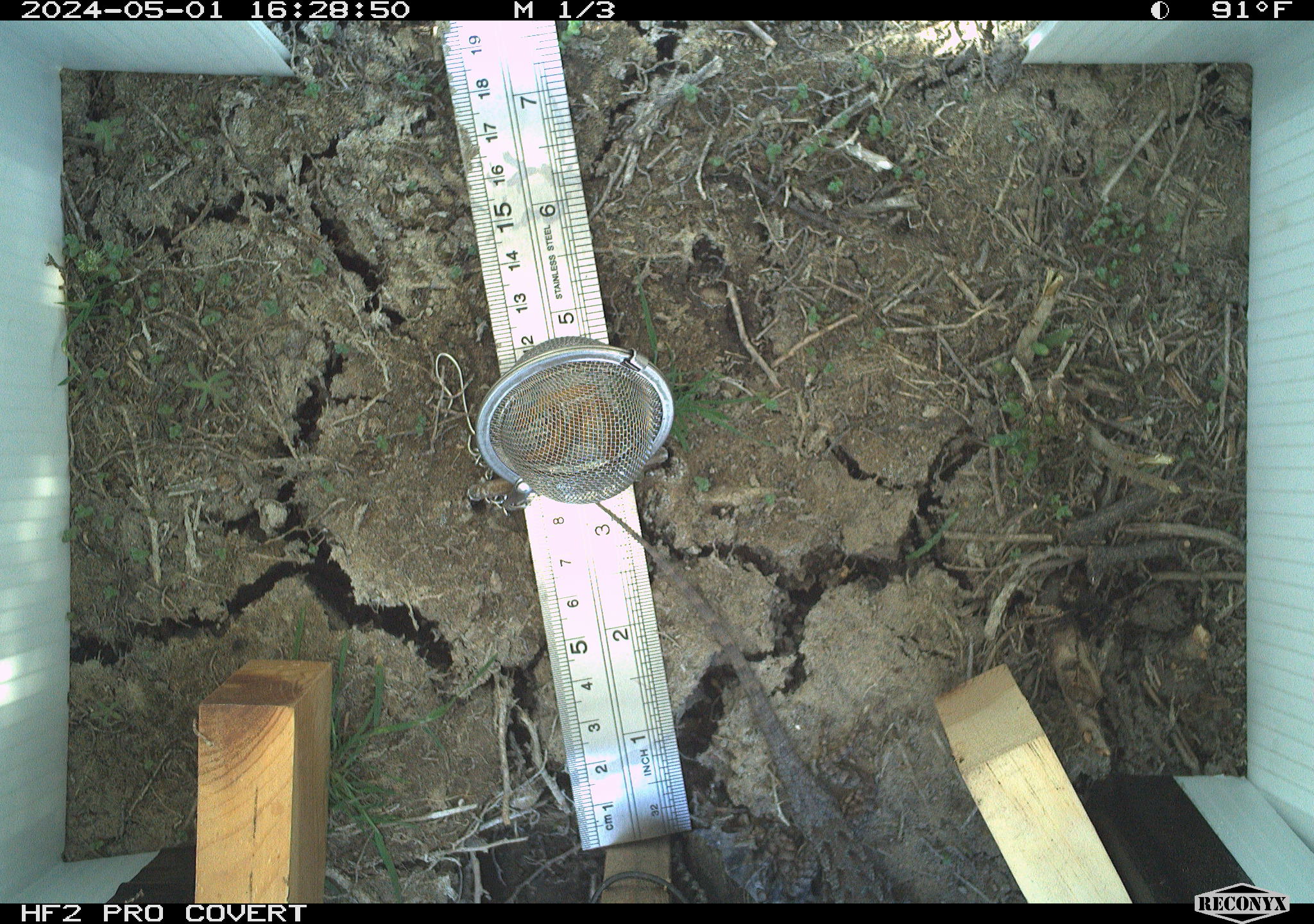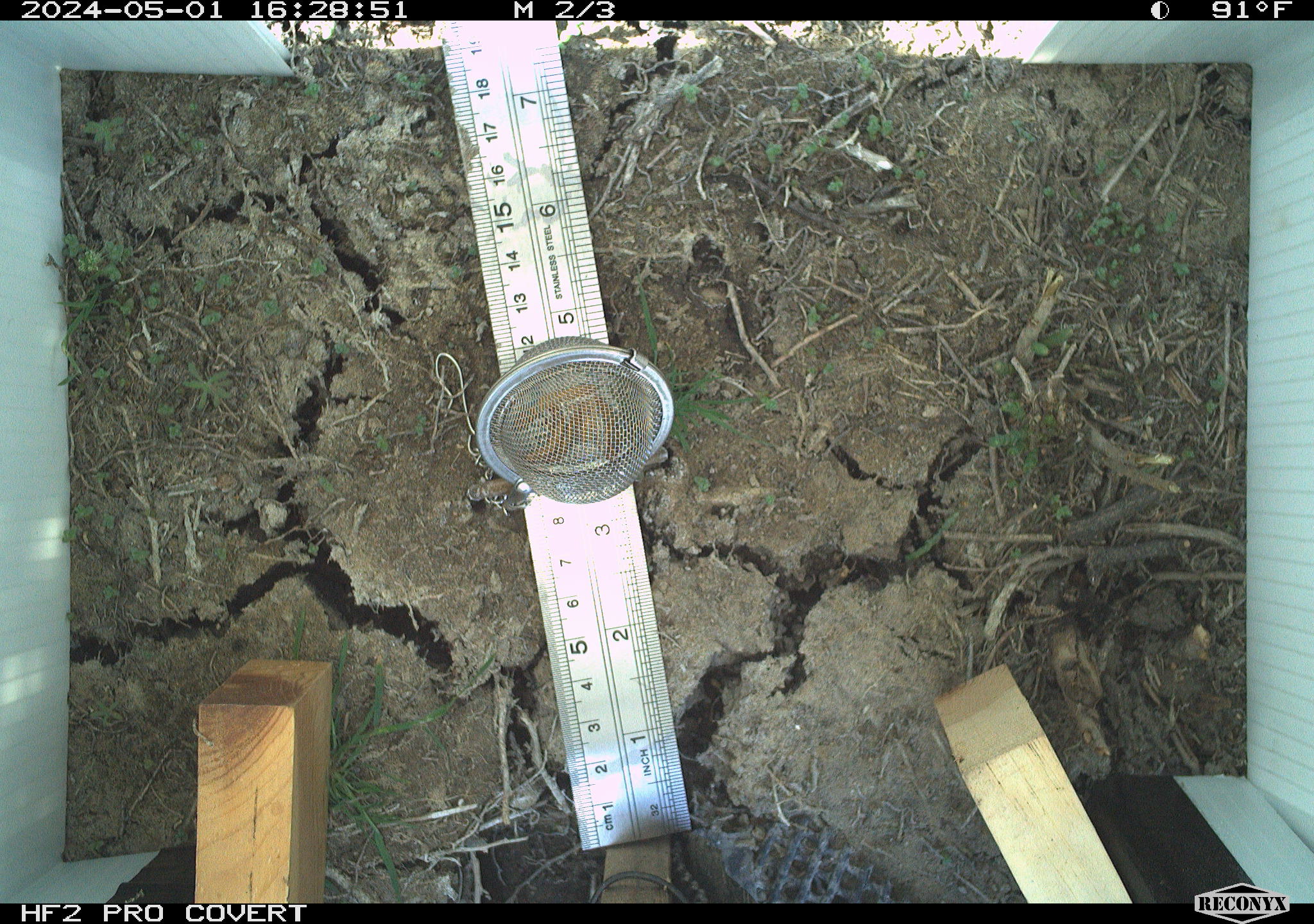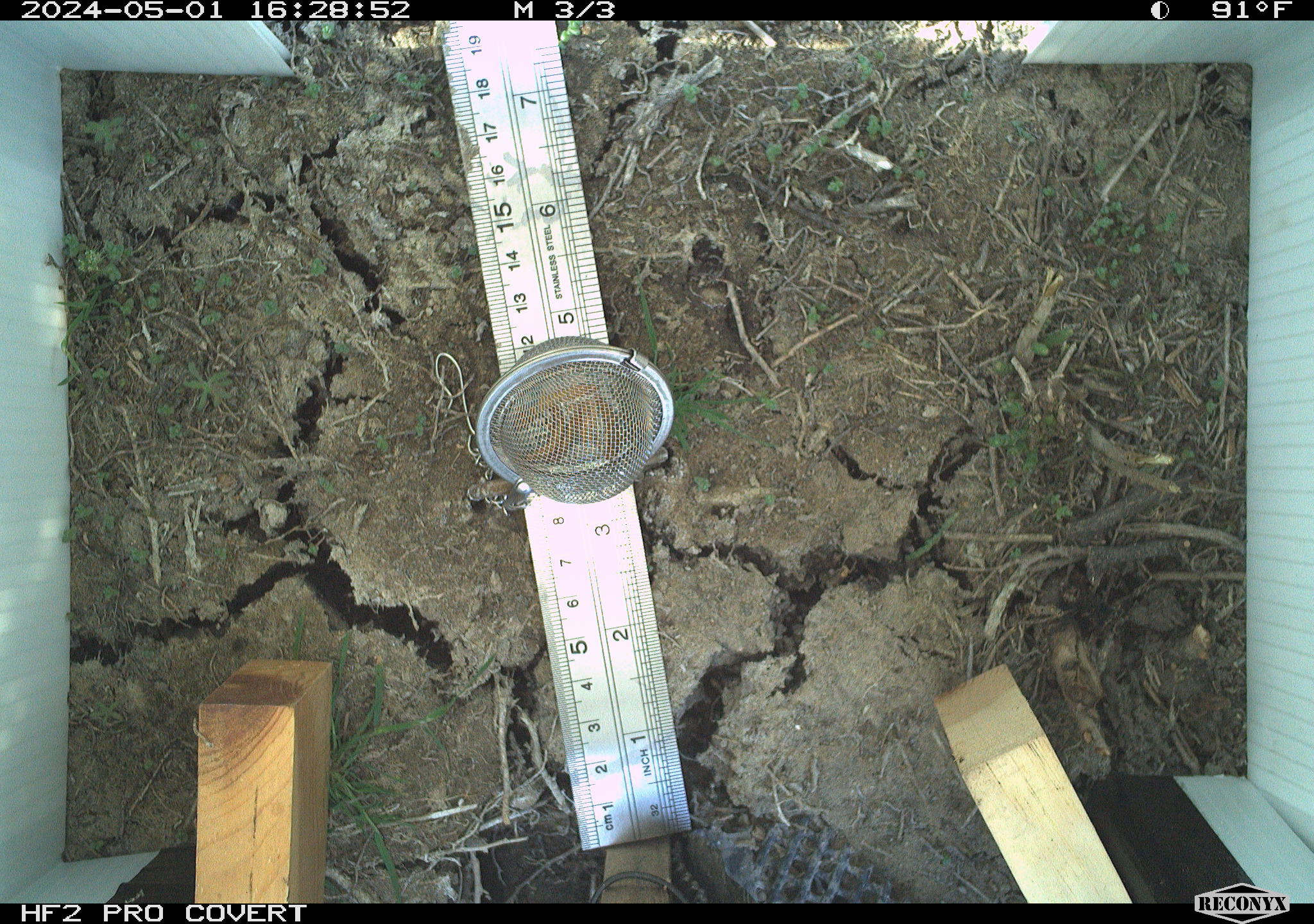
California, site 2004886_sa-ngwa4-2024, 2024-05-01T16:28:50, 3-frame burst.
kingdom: Animalia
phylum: Chordata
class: Reptilia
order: Squamata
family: Phrynosomatidae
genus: Sceloporus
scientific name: Sceloporus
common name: spiny lizards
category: sceloporus species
Sceloporus species (spiny lizards) (Sceloporus).